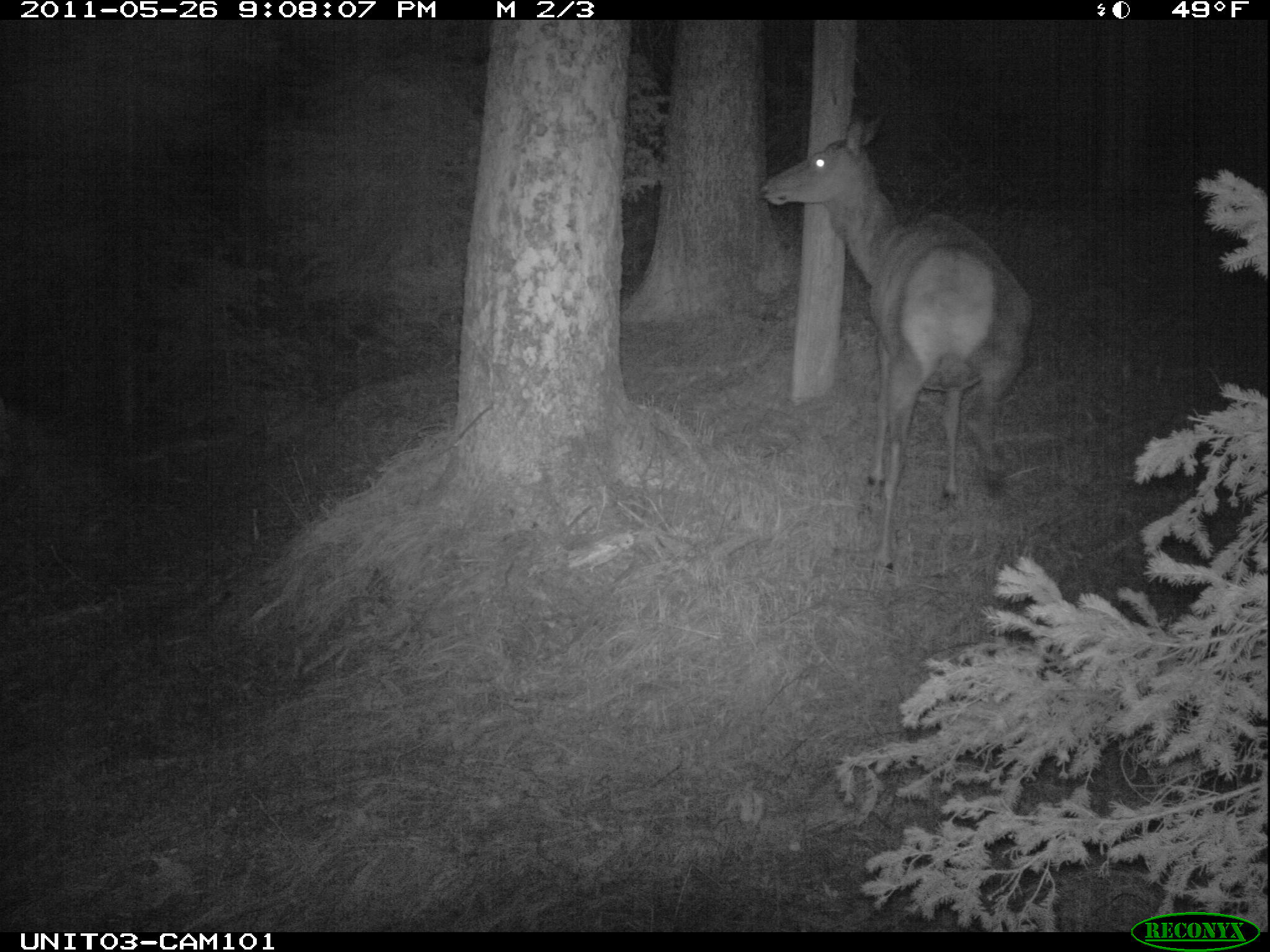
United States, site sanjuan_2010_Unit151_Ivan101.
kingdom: Animalia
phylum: Chordata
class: Mammalia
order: Artiodactyla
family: Cervidae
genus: Cervus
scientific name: Cervus elaphus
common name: red deer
Cervus elaphus (red deer).